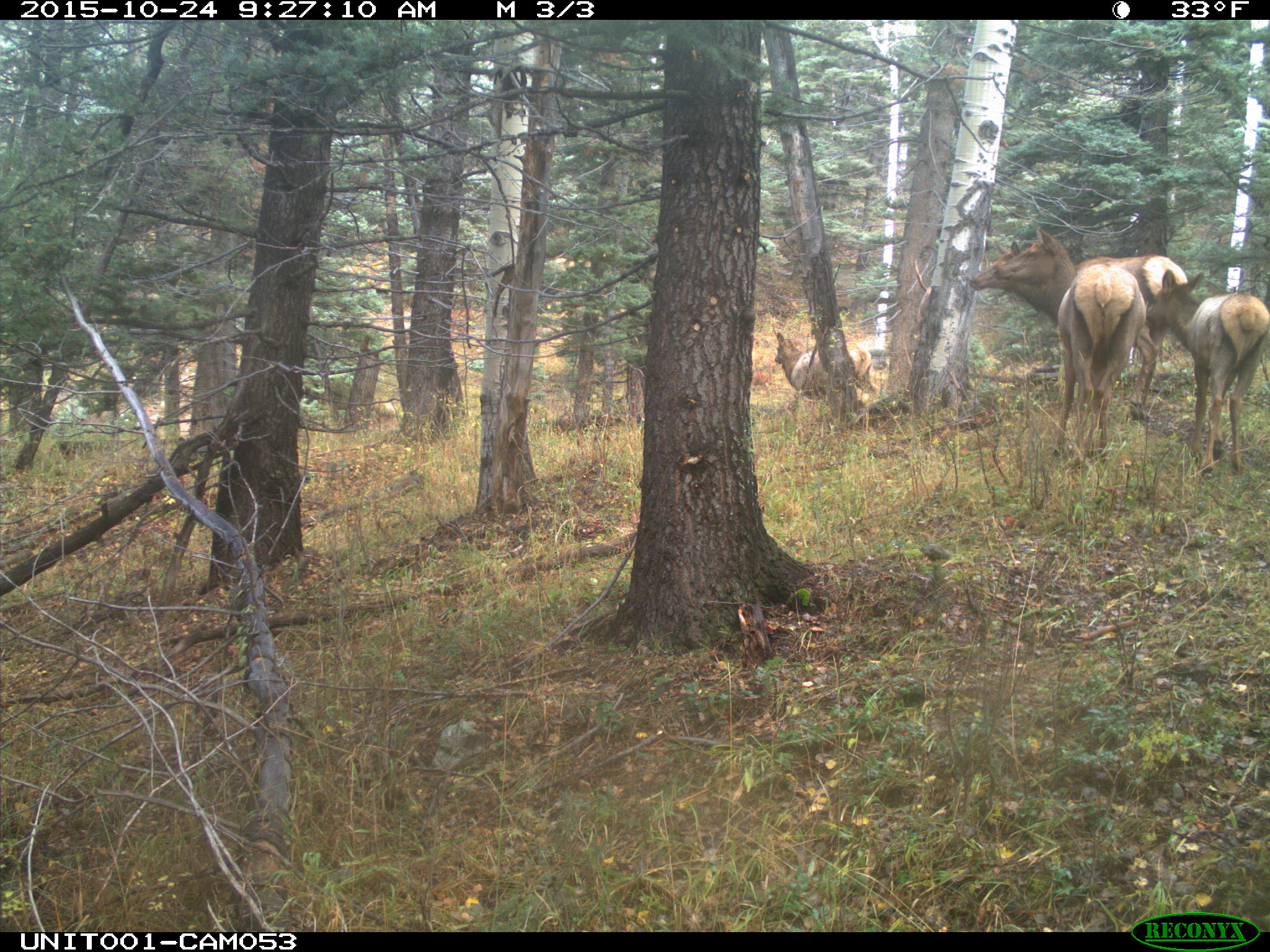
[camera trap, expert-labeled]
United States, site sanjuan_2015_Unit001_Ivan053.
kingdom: Animalia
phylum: Chordata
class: Mammalia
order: Artiodactyla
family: Cervidae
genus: Cervus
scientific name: Cervus elaphus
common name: red deer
Cervus elaphus (red deer).